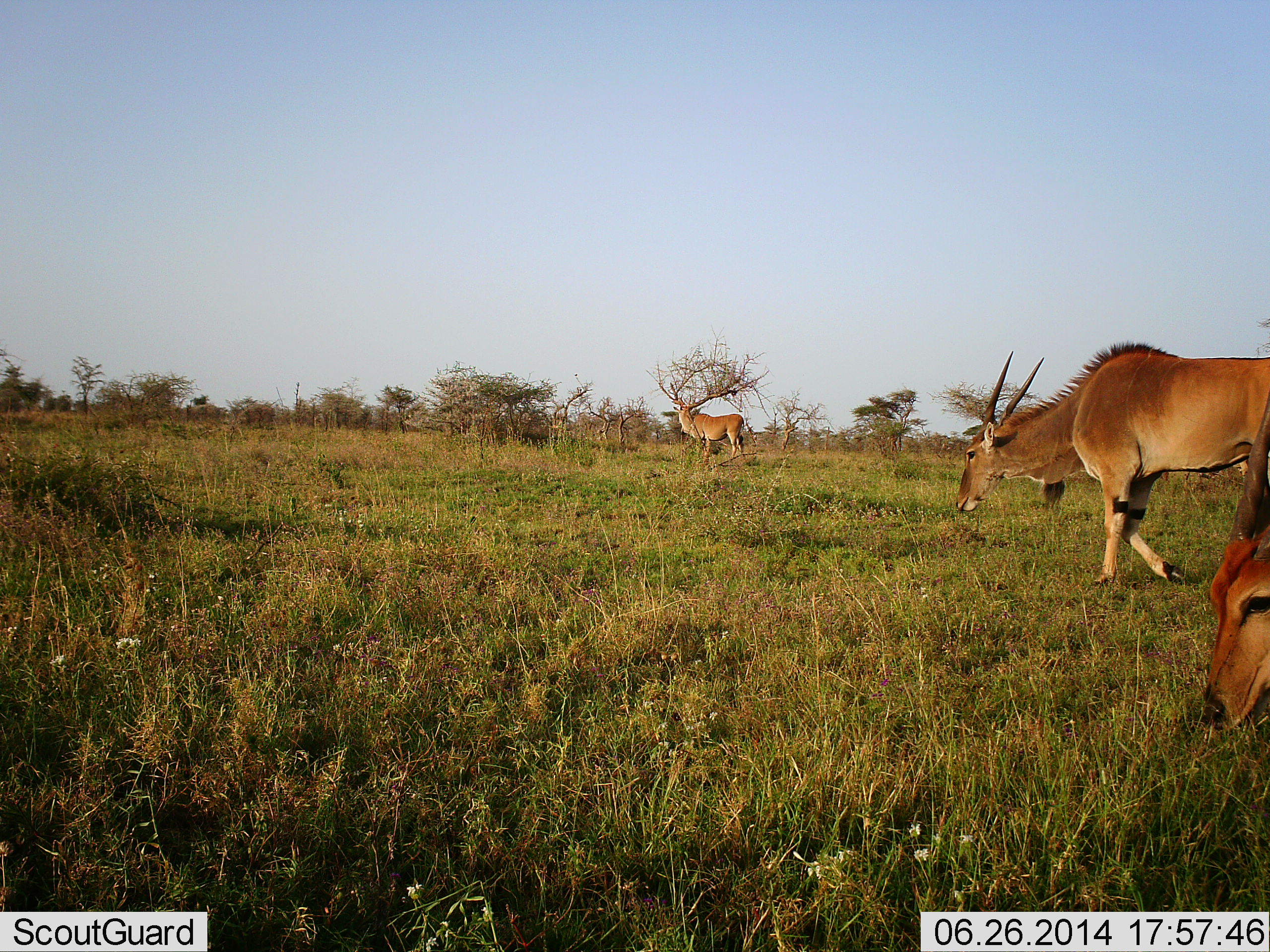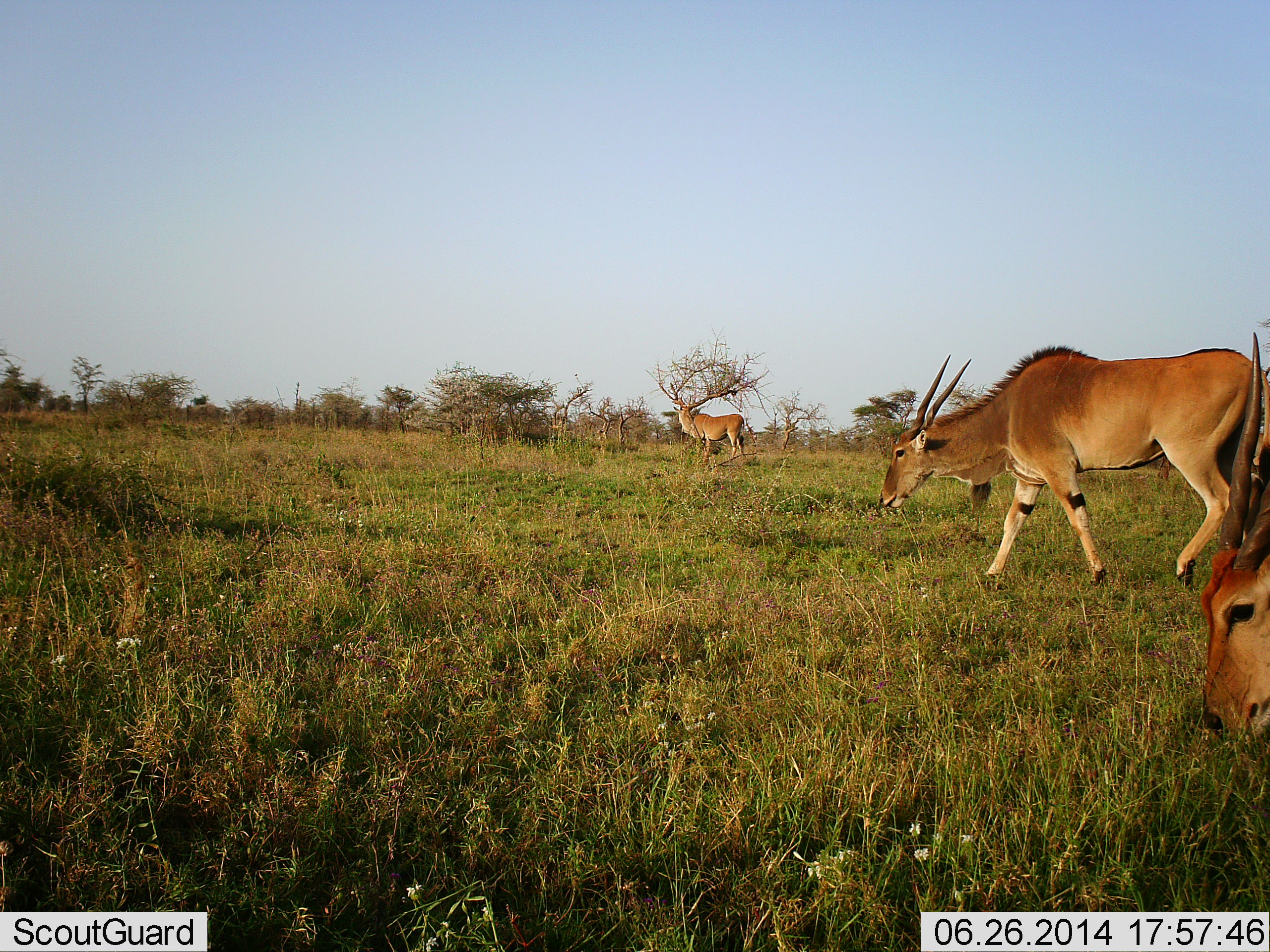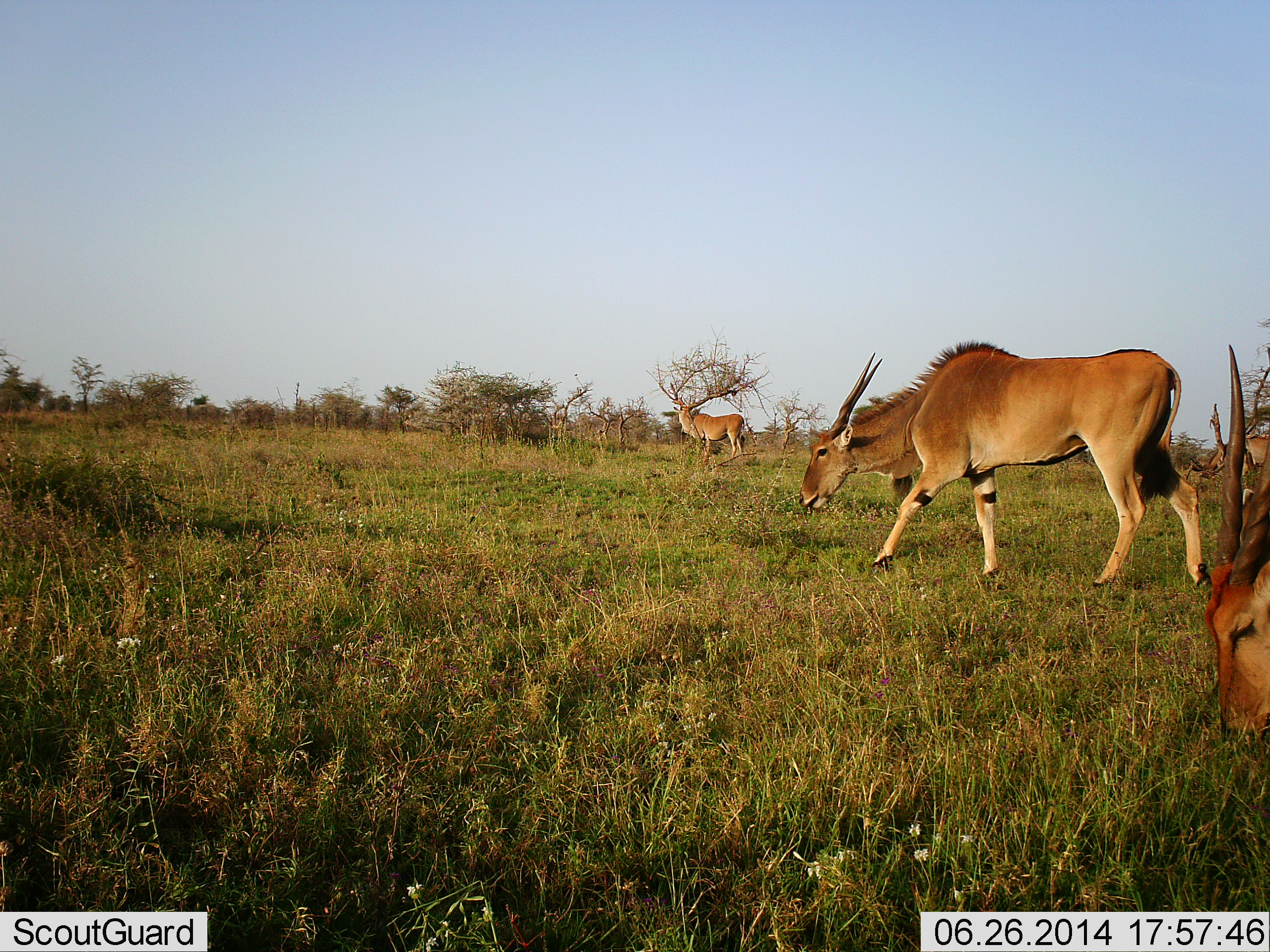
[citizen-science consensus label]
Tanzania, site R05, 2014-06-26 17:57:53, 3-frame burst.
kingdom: Animalia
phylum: Chordata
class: Mammalia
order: Artiodactyla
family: Bovidae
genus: Tragelaphus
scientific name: Tragelaphus oryx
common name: eland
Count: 3.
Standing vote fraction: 40%.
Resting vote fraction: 0%.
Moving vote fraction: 80%.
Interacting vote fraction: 0%.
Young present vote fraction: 0%.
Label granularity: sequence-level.